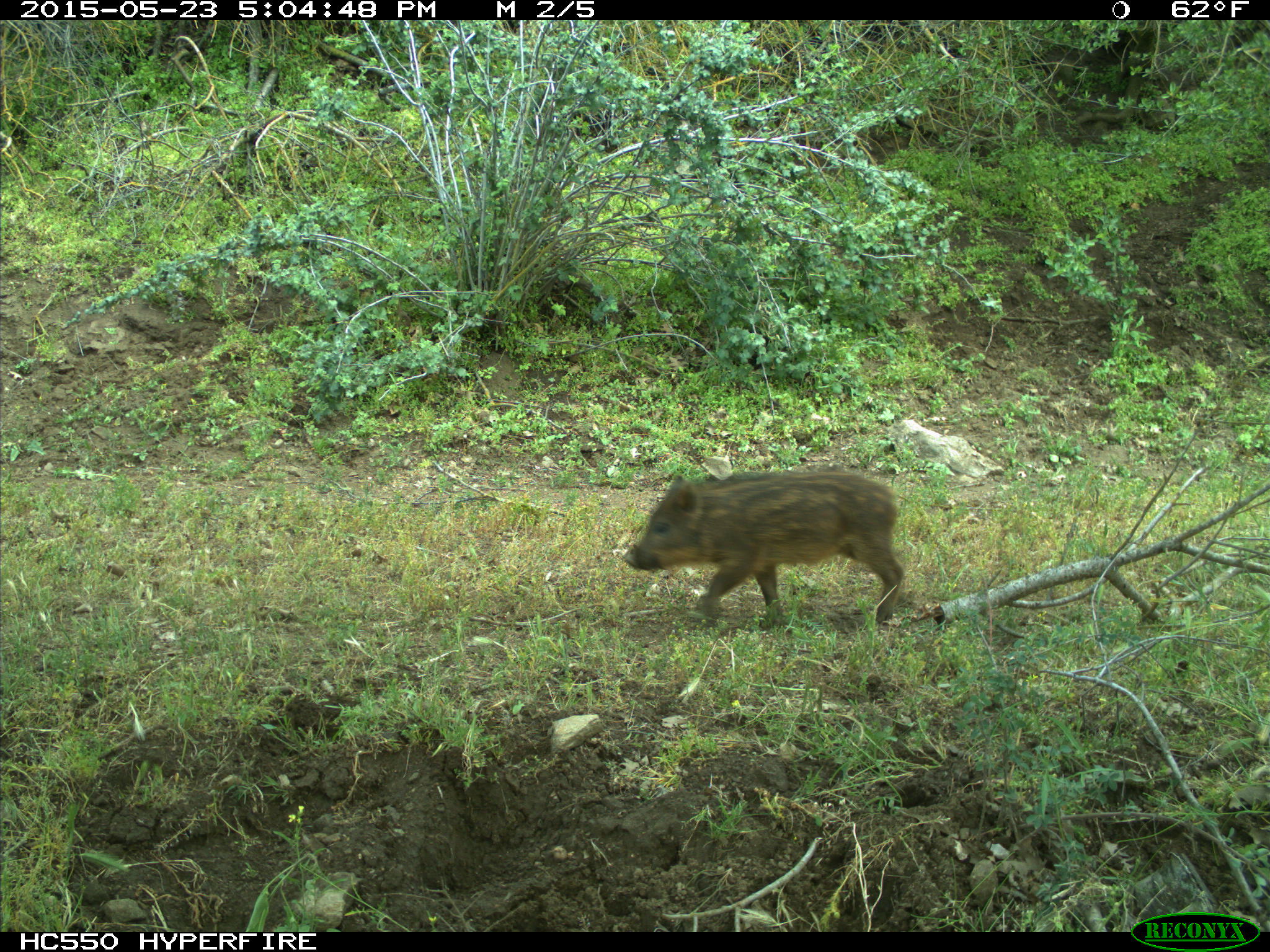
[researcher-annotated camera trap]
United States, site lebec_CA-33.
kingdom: Animalia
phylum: Chordata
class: Mammalia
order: Artiodactyla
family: Suidae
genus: Sus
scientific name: Sus scrofa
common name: wild boar